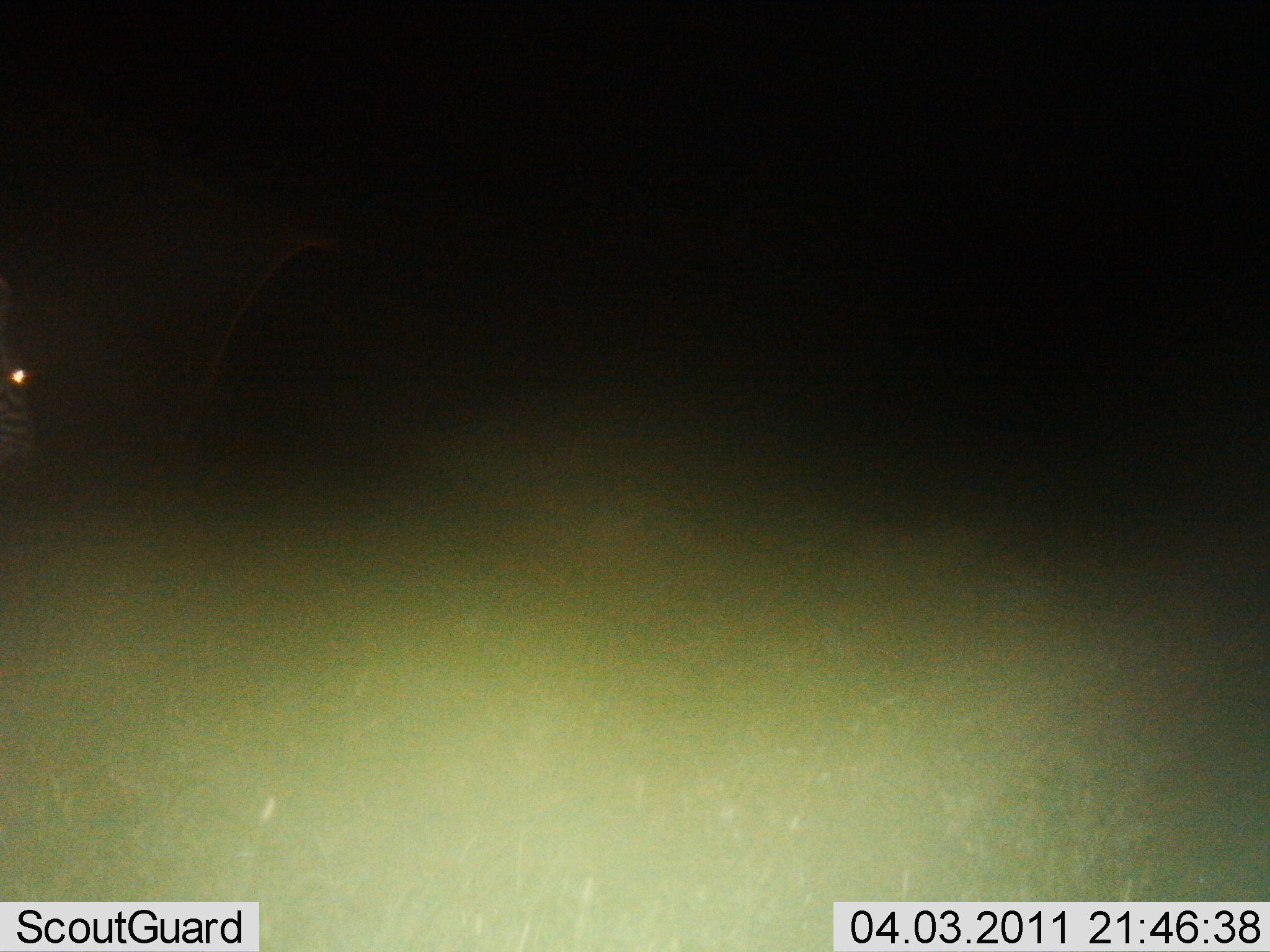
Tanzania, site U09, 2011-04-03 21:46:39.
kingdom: Animalia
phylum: Chordata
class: Mammalia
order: Perissodactyla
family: Equidae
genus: Equus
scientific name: Equus quagga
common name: plains zebra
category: zebra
Zebra (plains zebra) (Equus quagga), count 1. Behavior (volunteer vote fractions): standing 100%, resting 0%, moving 0%, interacting 0%. Young present (vote fraction): 0%. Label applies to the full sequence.